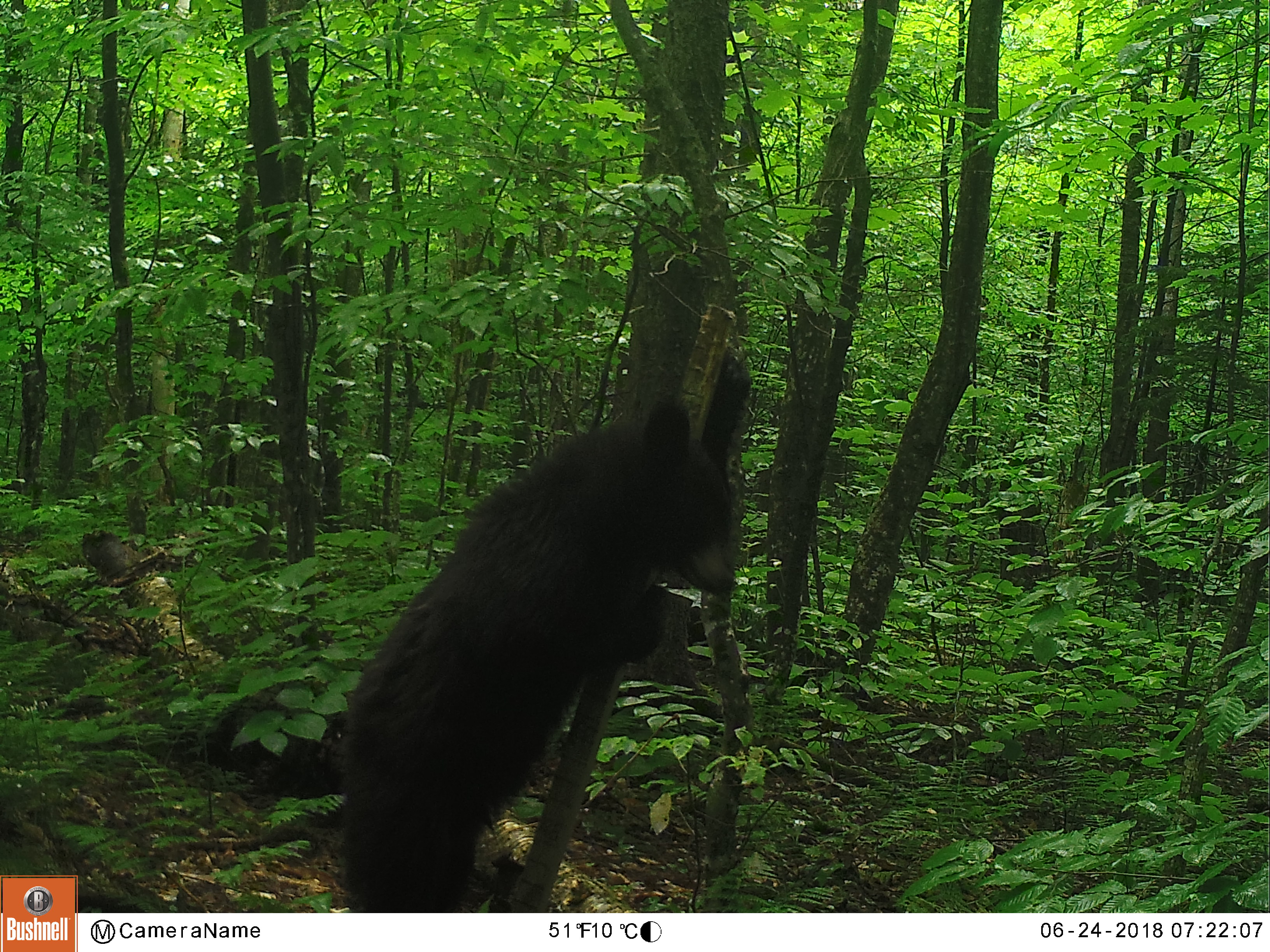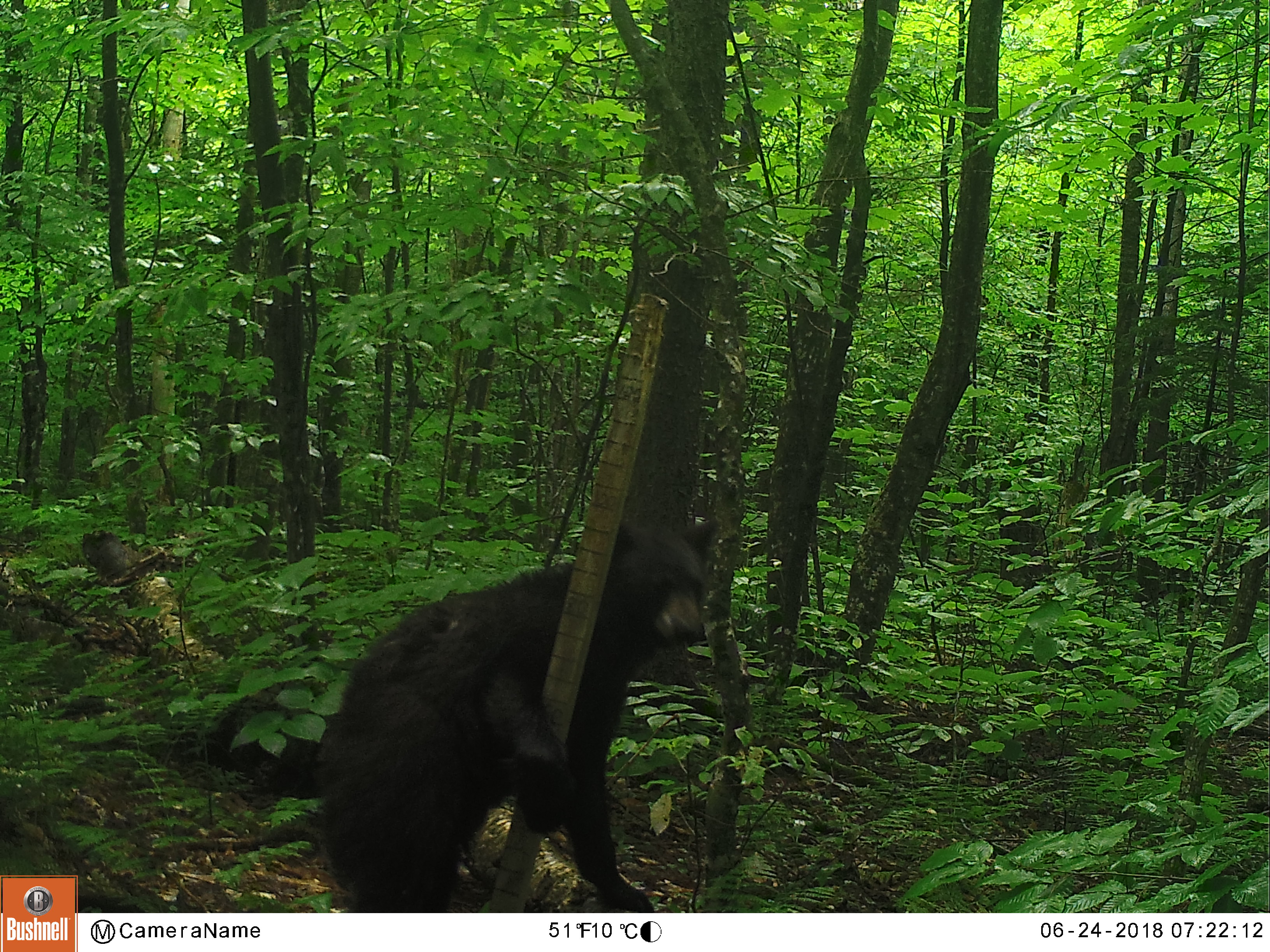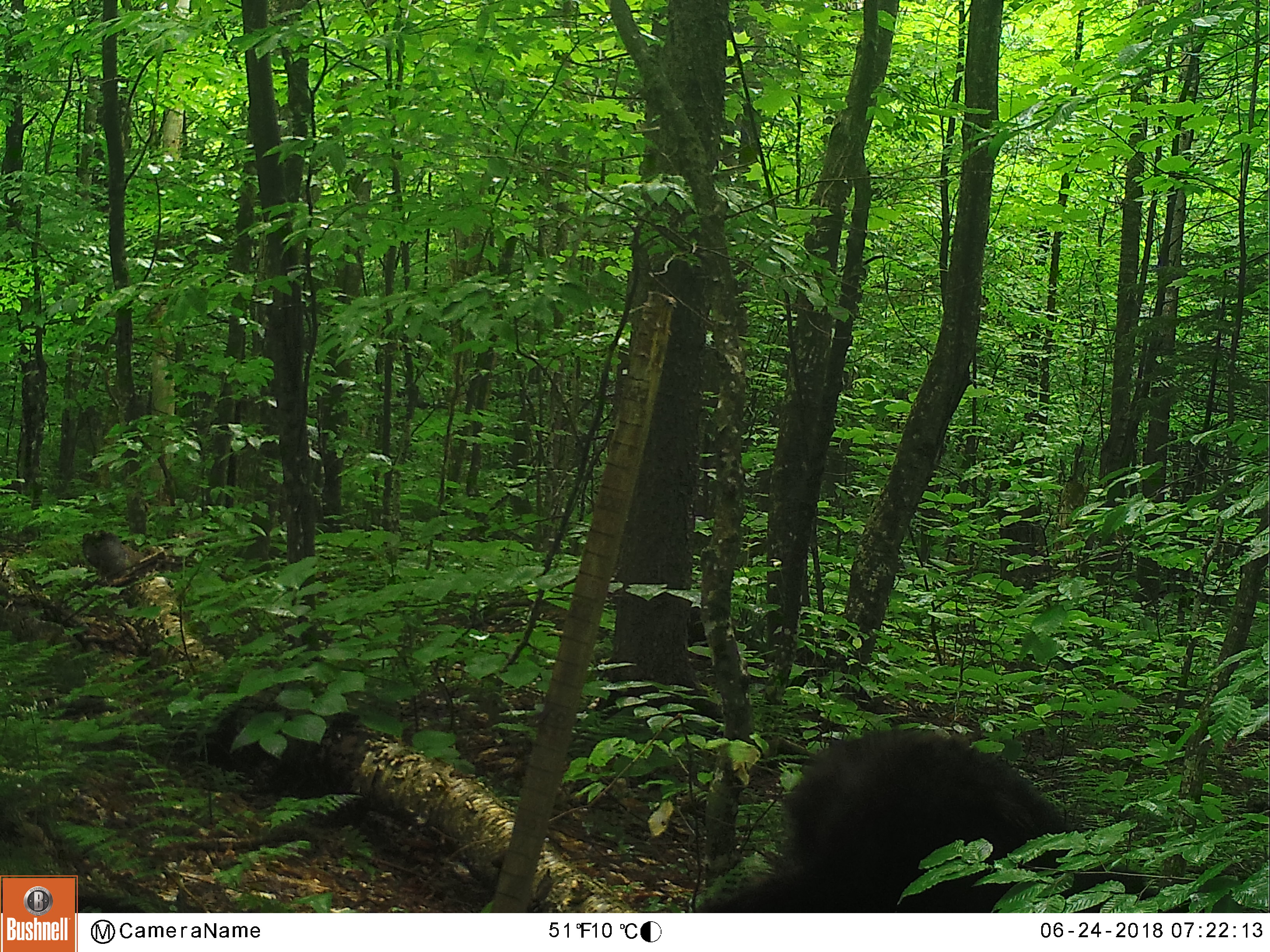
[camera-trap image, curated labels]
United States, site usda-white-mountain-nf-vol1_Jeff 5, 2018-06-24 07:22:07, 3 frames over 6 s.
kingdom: Animalia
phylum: Chordata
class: Mammalia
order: Carnivora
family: Ursidae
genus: Ursus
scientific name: Ursus americanus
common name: black bear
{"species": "black bear (Ursus americanus)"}